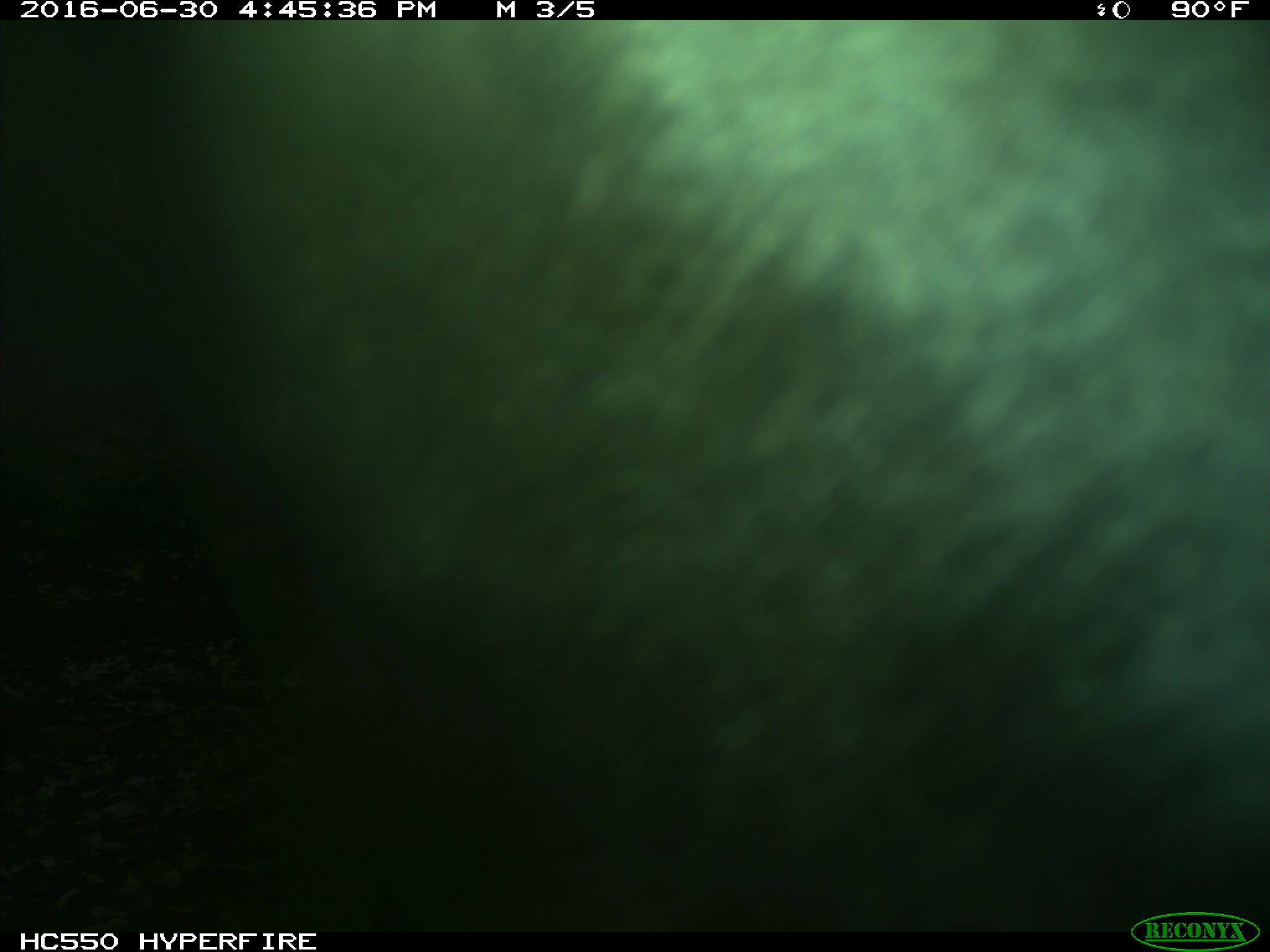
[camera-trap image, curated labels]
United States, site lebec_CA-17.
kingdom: Animalia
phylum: Chordata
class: Mammalia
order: Artiodactyla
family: Bovidae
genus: Bos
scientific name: Bos taurus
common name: domestic cow